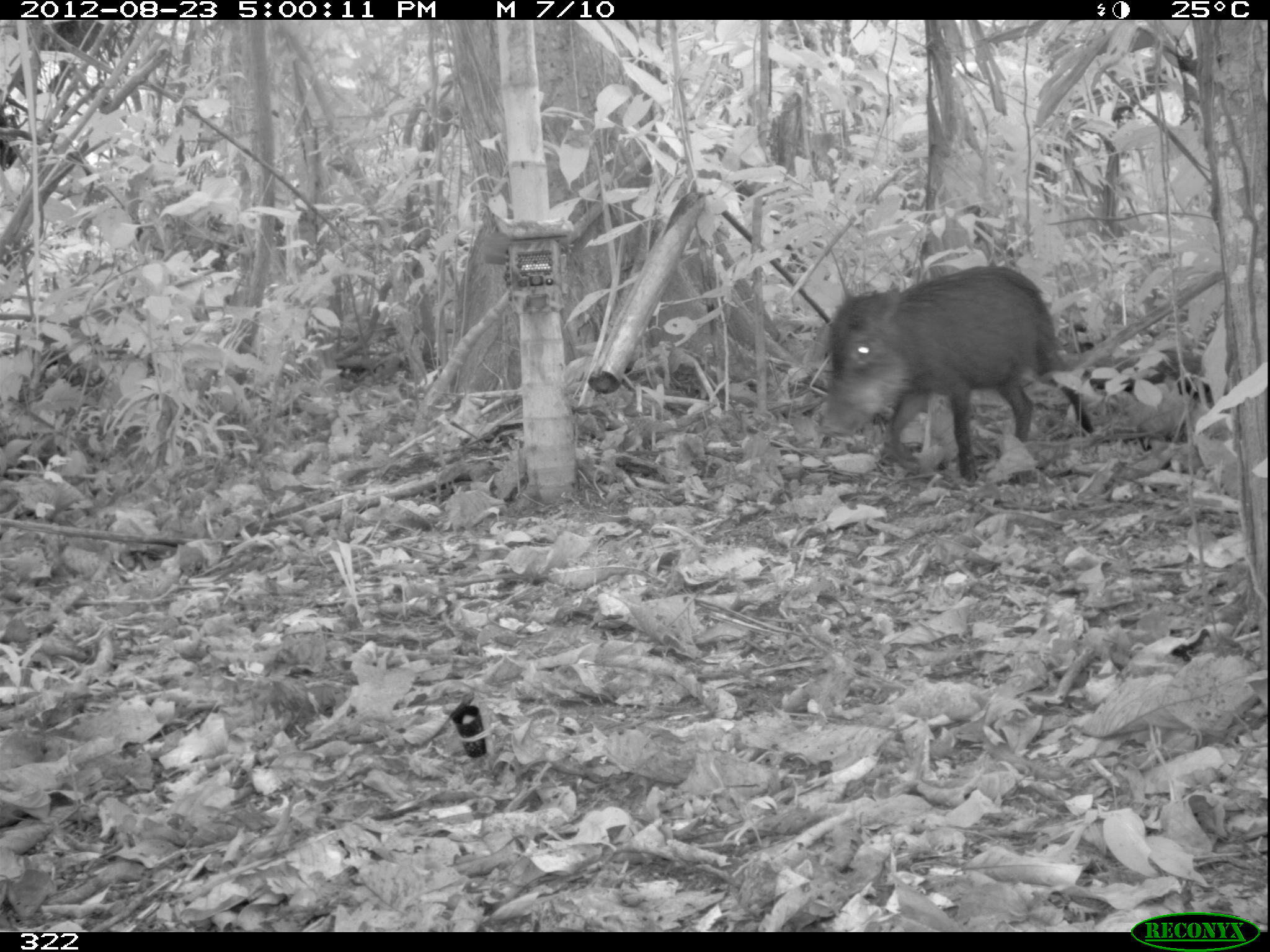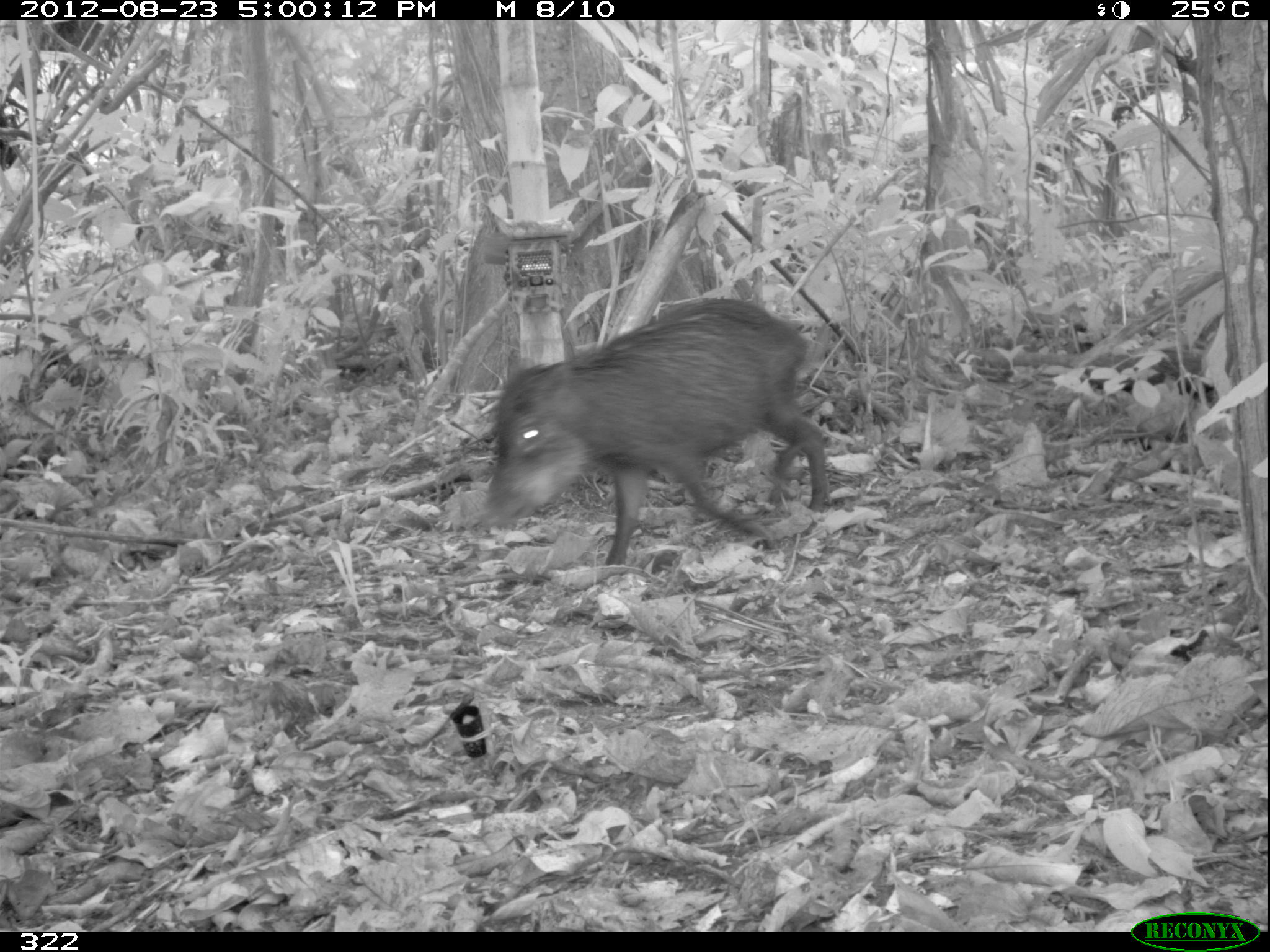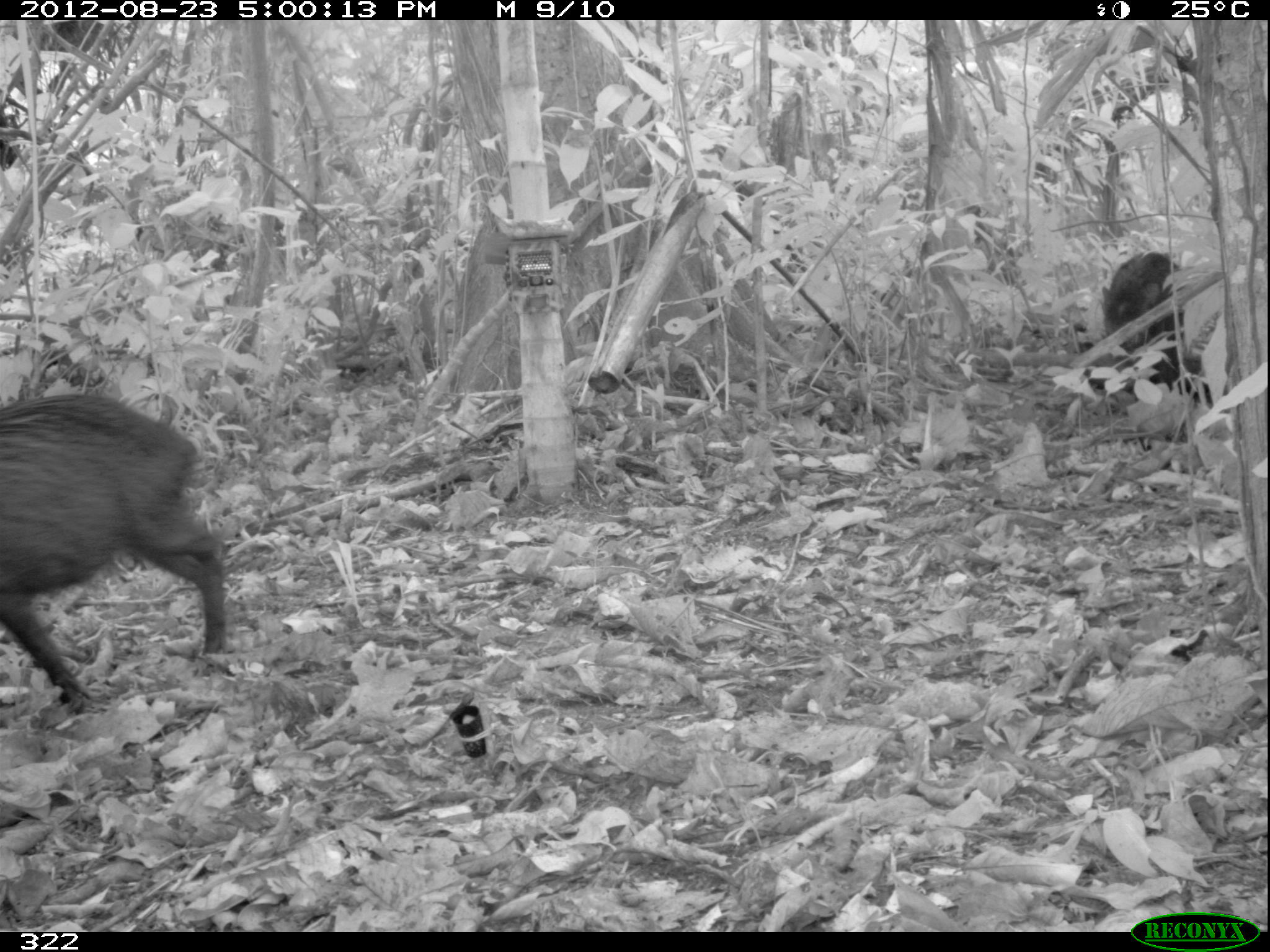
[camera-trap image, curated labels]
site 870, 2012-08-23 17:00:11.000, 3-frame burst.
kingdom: Animalia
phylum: Chordata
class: Mammalia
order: Artiodactyla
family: Tayassuidae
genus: Tayassu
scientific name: Tayassu pecari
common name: white-lipped peccary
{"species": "Tayassu pecari (white-lipped peccary)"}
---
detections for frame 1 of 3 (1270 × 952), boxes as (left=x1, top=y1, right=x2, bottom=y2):
tayassu pecari: (left=816, top=264, right=1094, bottom=486)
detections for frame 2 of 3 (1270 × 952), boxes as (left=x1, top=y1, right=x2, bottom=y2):
tayassu pecari: (left=476, top=295, right=831, bottom=569)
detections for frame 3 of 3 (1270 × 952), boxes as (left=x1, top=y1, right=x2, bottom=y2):
tayassu pecari: (left=0, top=389, right=226, bottom=714); (left=1100, top=250, right=1188, bottom=362)